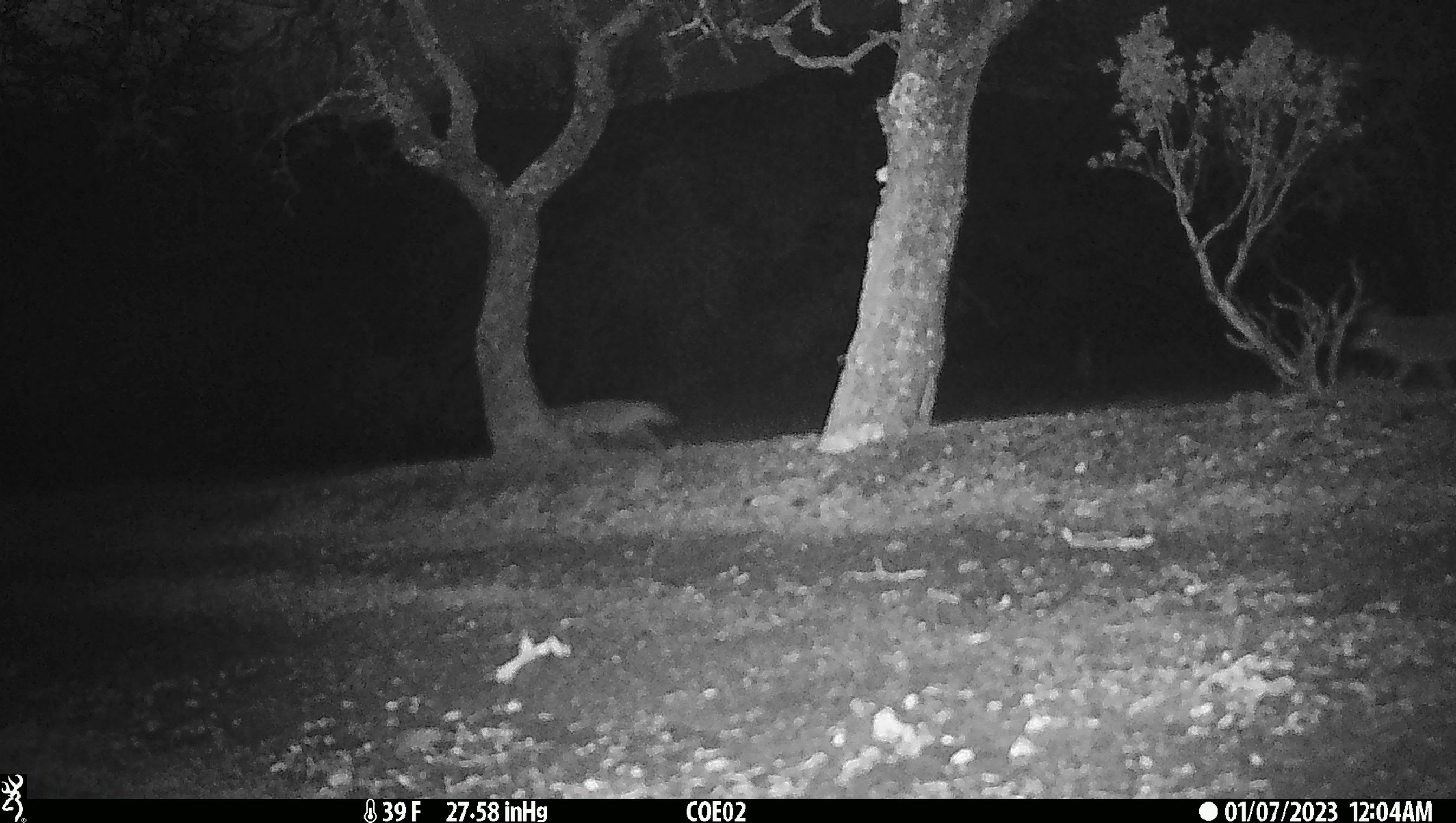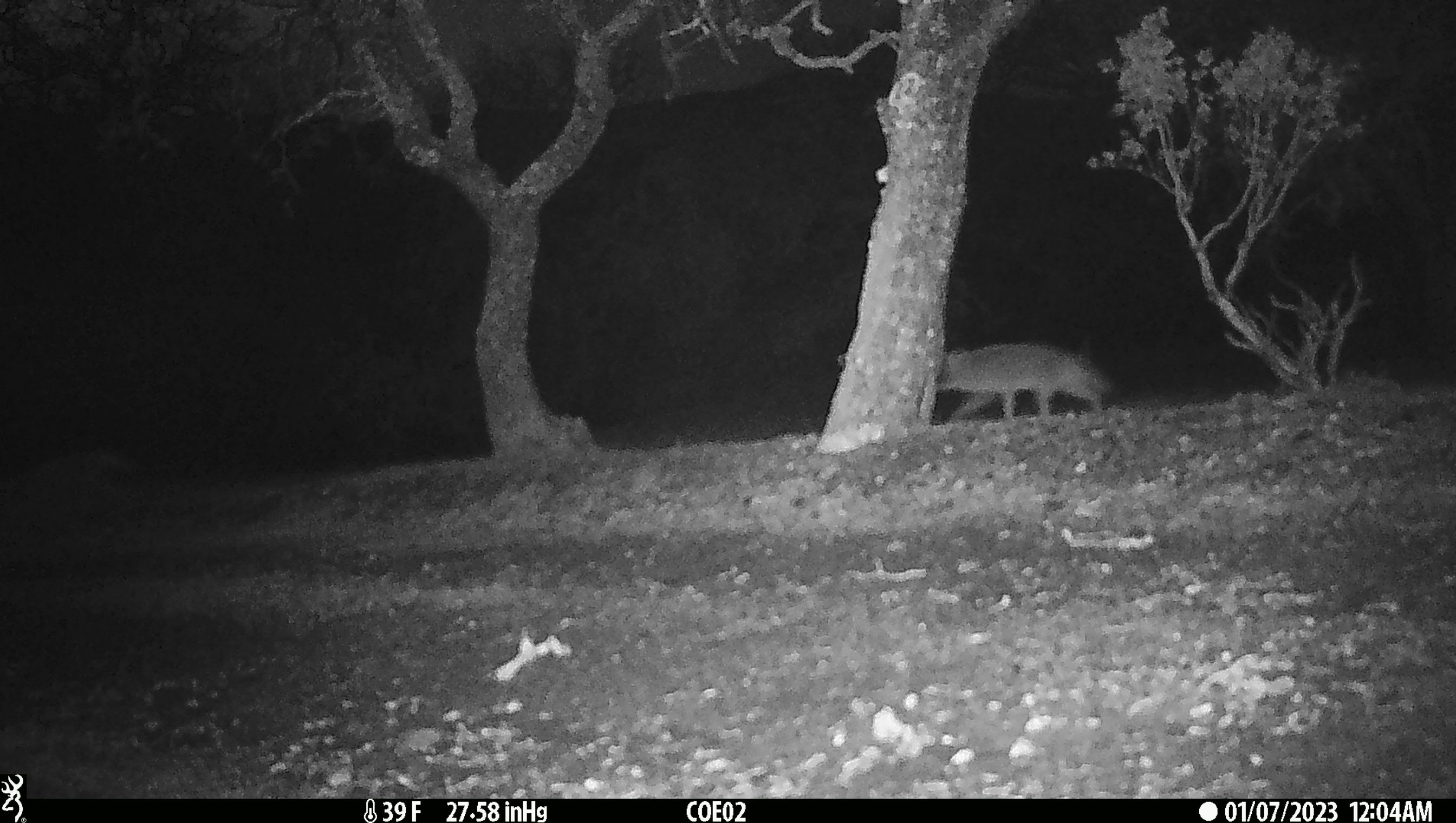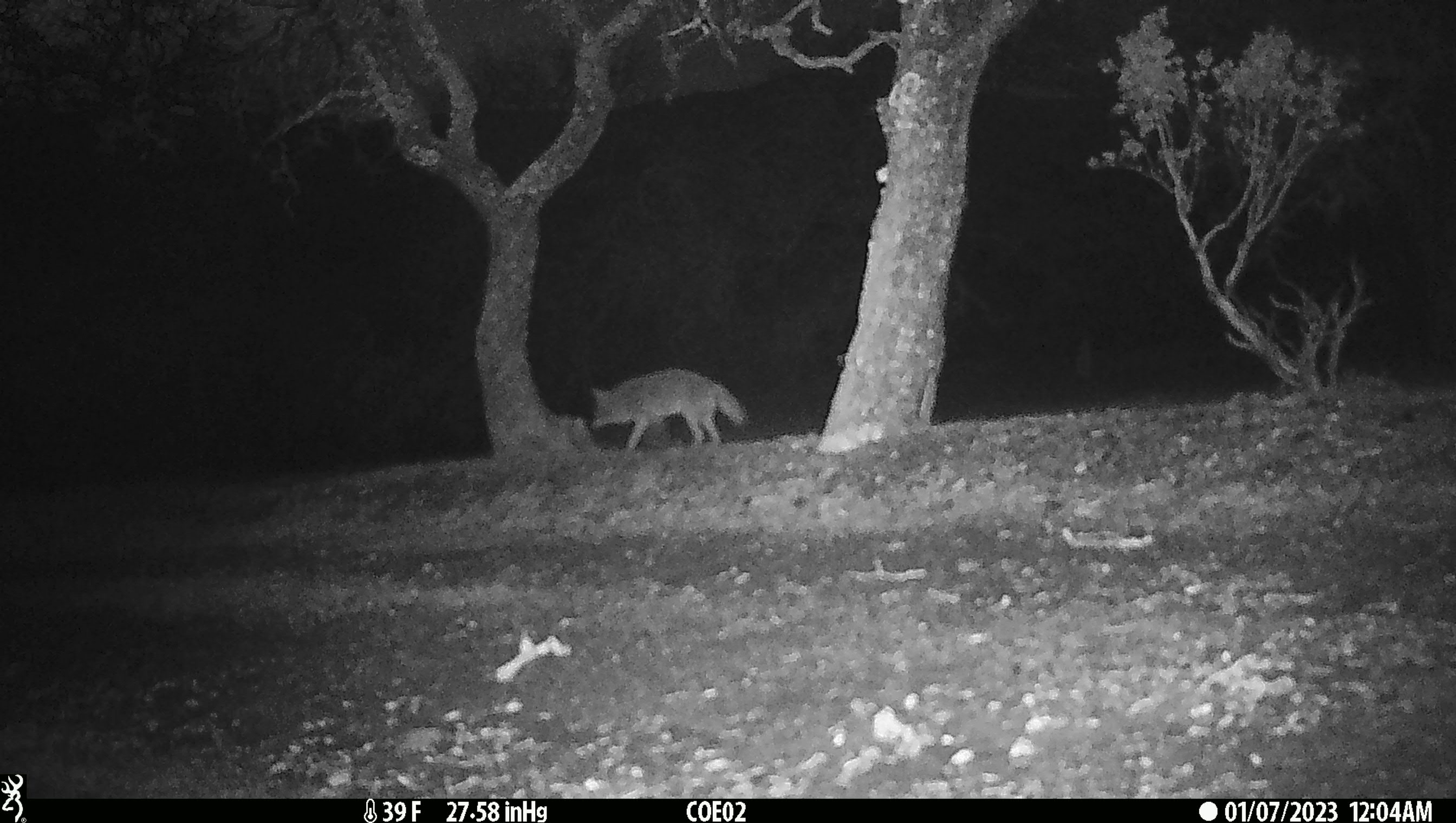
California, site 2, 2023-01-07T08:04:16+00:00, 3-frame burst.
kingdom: Animalia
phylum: Chordata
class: Mammalia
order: Carnivora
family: Canidae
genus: Canis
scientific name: Canis latrans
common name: coyote